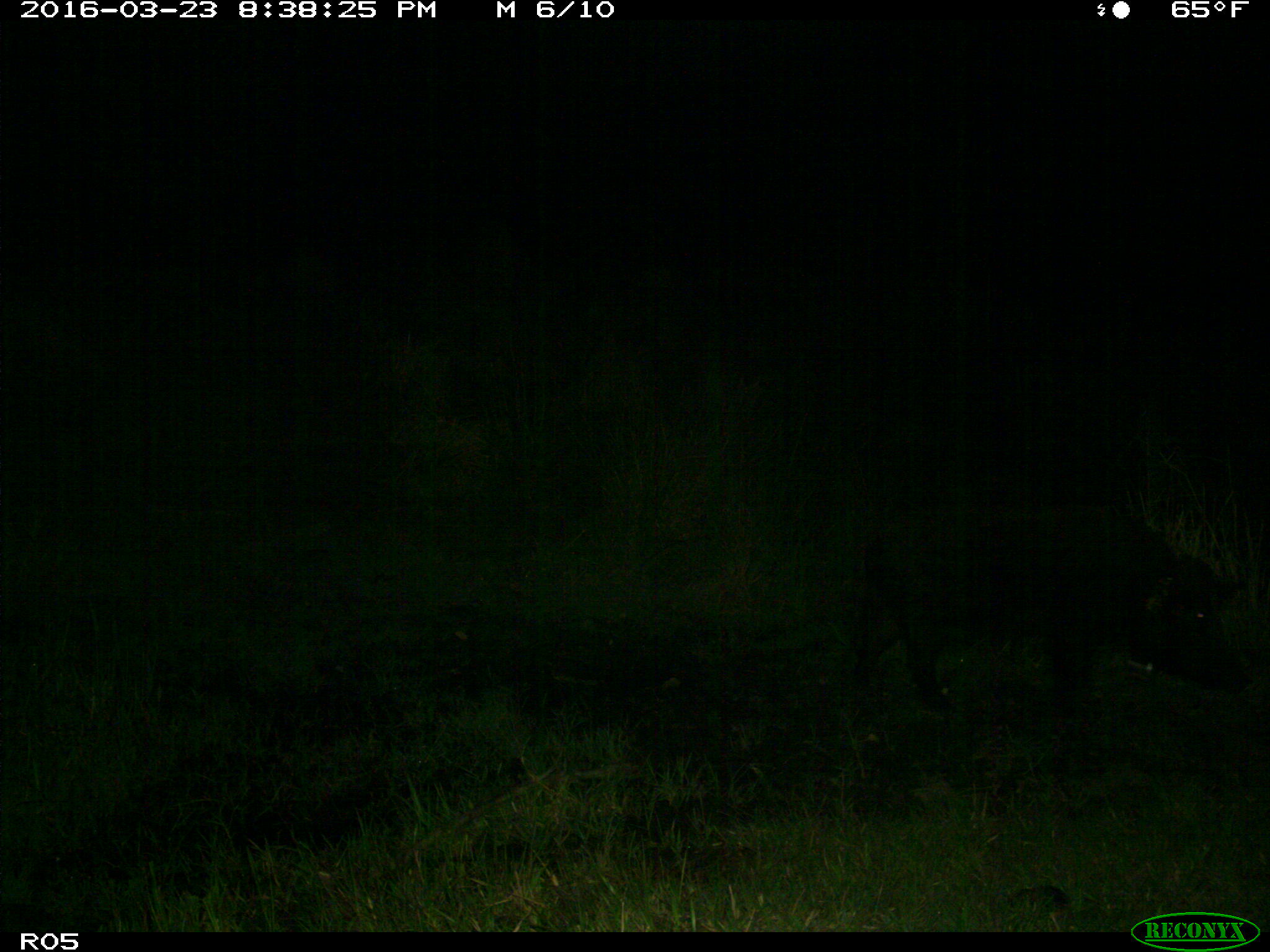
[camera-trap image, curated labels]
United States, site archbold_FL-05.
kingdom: Animalia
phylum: Chordata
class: Mammalia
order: Artiodactyla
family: Suidae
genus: Sus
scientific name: Sus scrofa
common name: wild boar